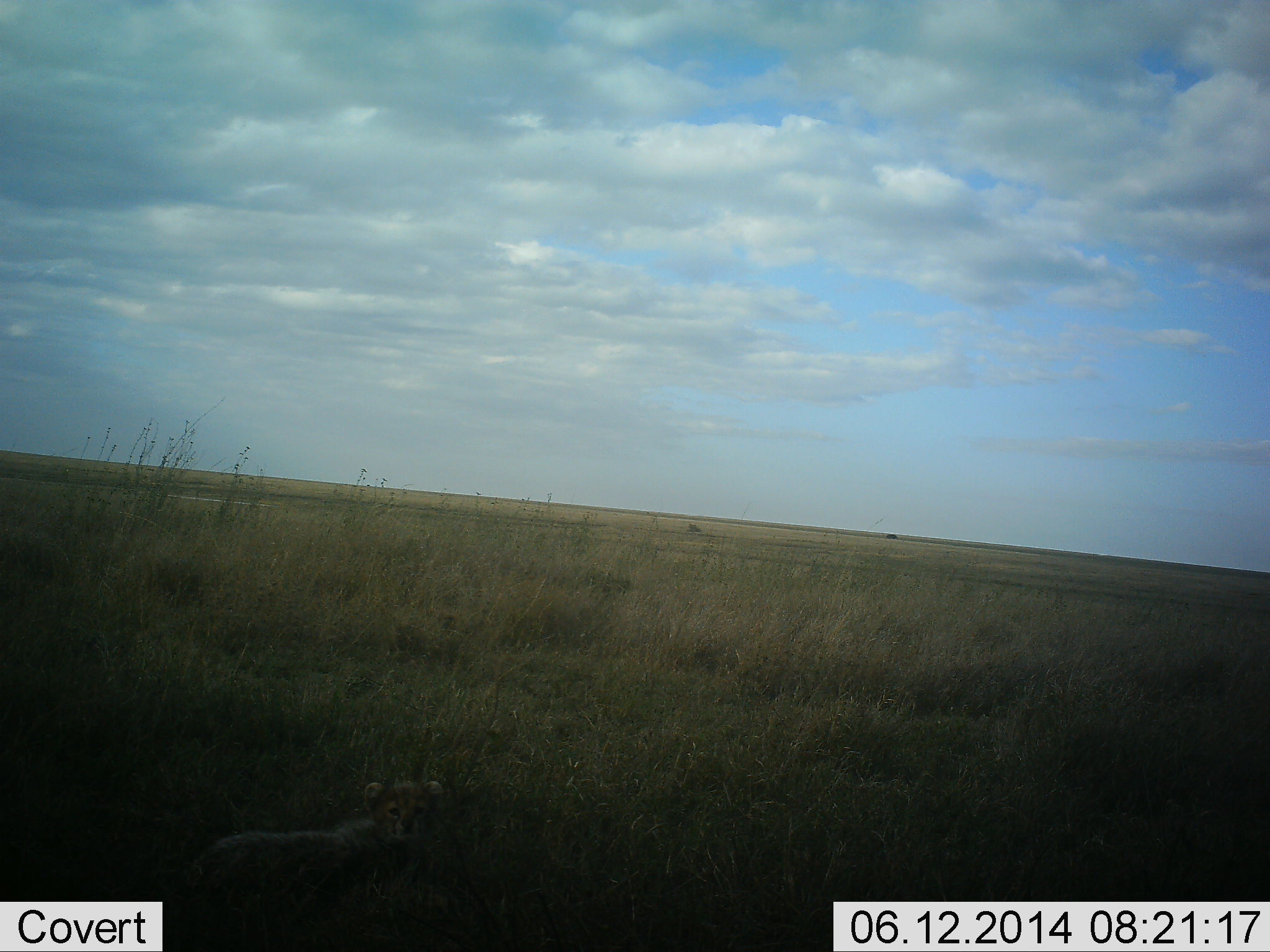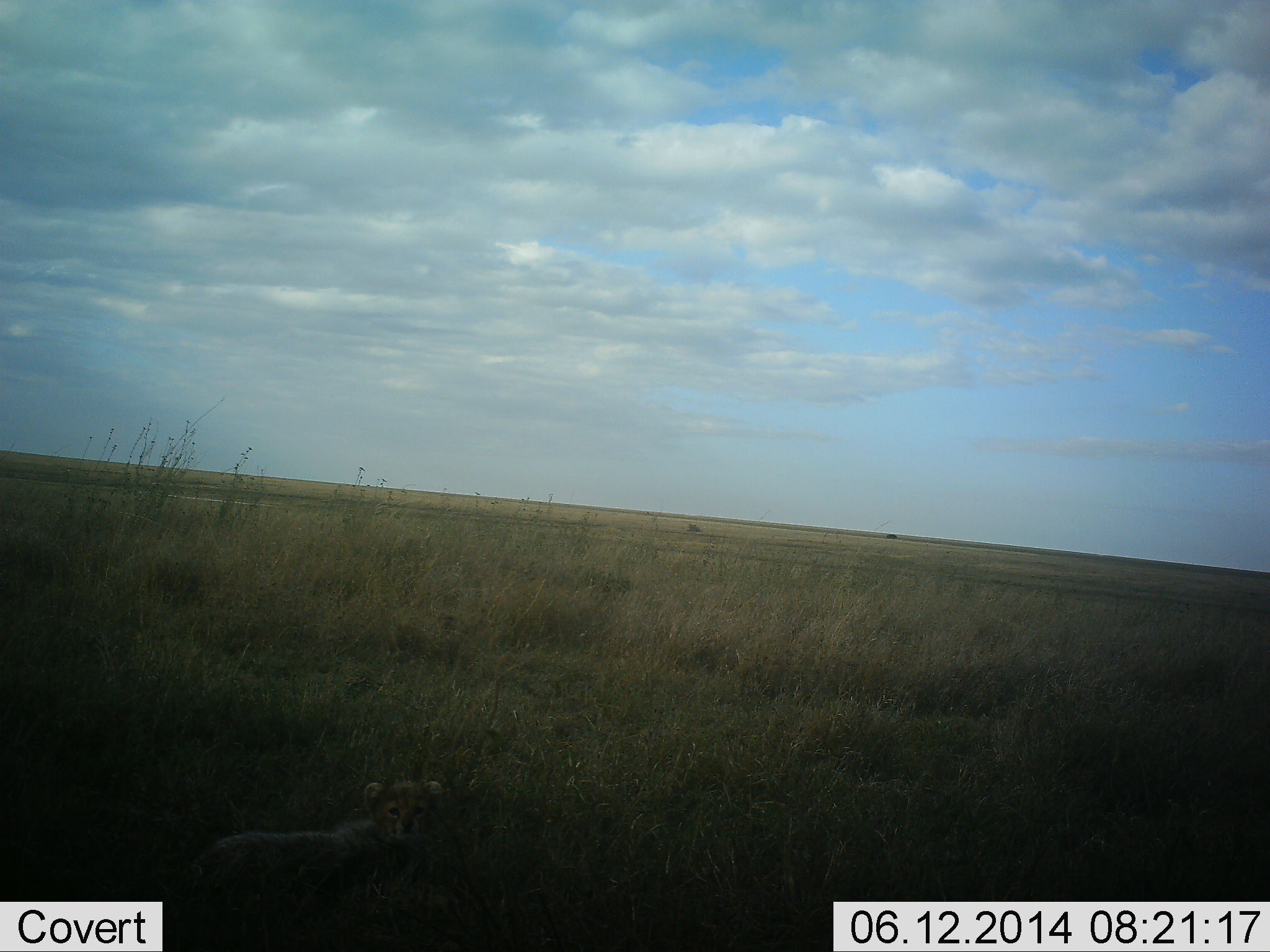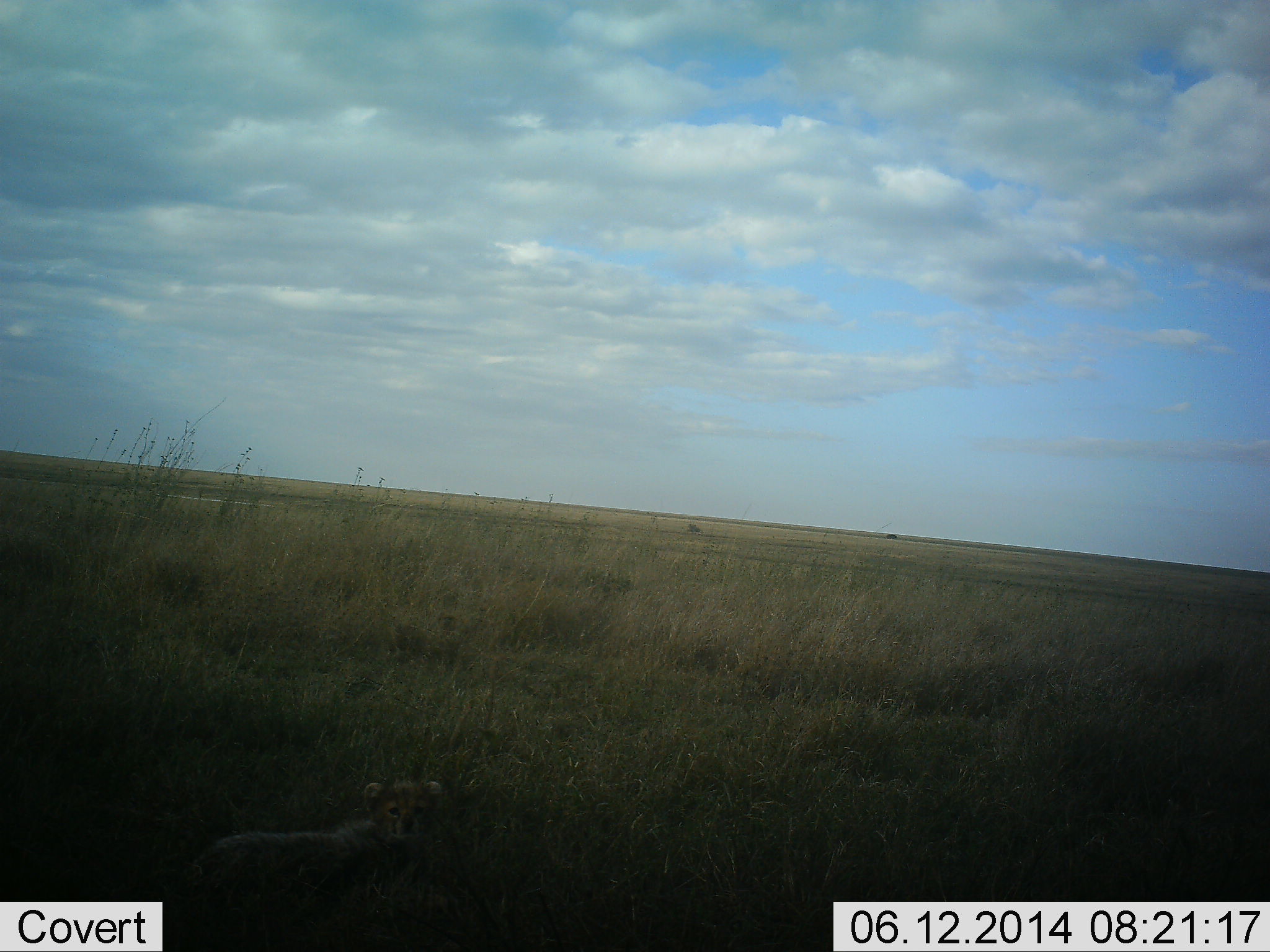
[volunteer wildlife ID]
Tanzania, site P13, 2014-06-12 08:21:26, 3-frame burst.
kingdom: Animalia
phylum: Chordata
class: Mammalia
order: Carnivora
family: Felidae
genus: Acinonyx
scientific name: Acinonyx jubatus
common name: cheetah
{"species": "cheetah (Acinonyx jubatus)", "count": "1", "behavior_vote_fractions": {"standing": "70%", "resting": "30%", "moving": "0%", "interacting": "10%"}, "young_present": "90%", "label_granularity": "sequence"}